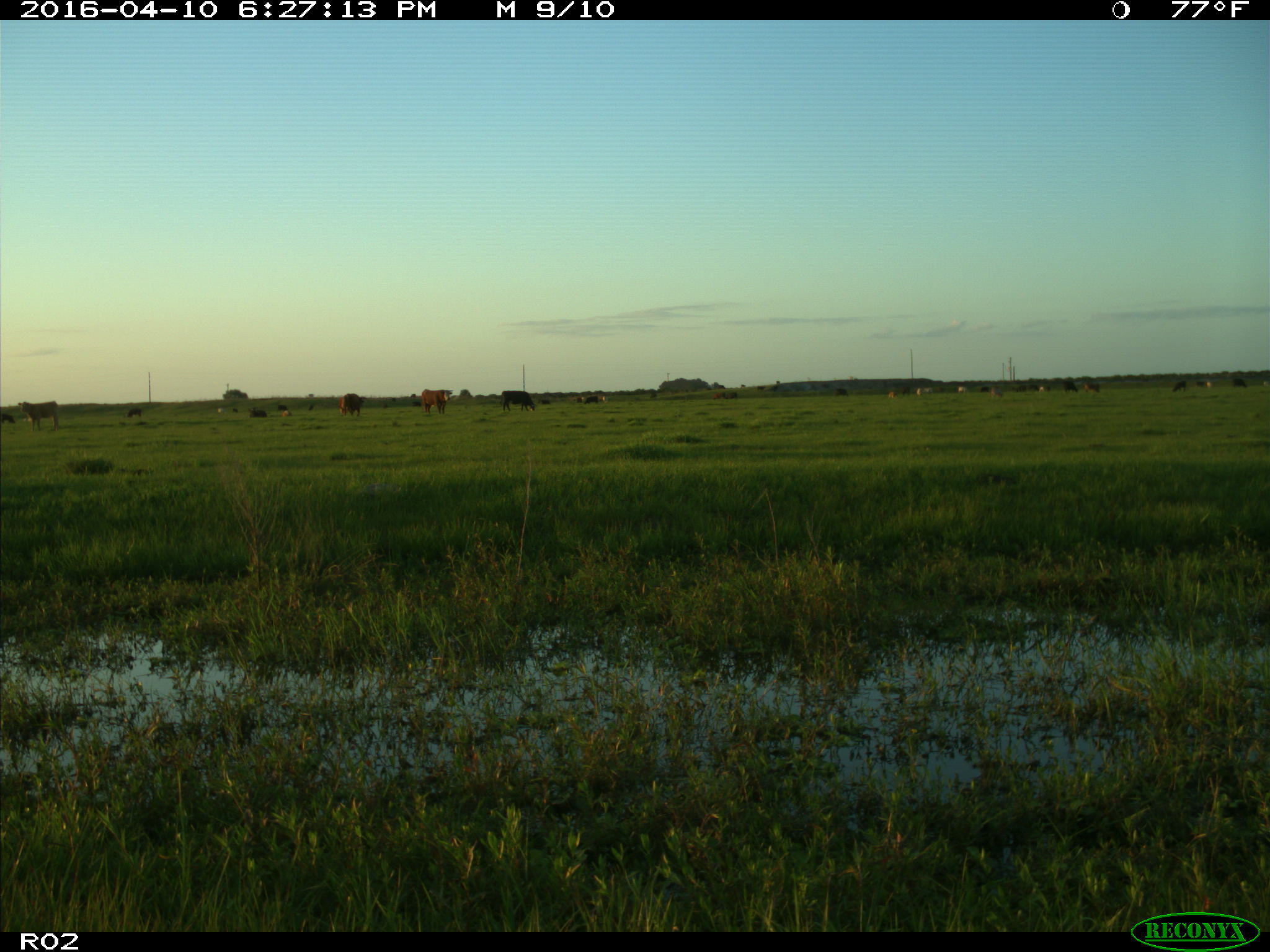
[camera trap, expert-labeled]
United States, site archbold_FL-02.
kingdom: Animalia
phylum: Chordata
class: Mammalia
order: Artiodactyla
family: Bovidae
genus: Bos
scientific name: Bos taurus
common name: domestic cow